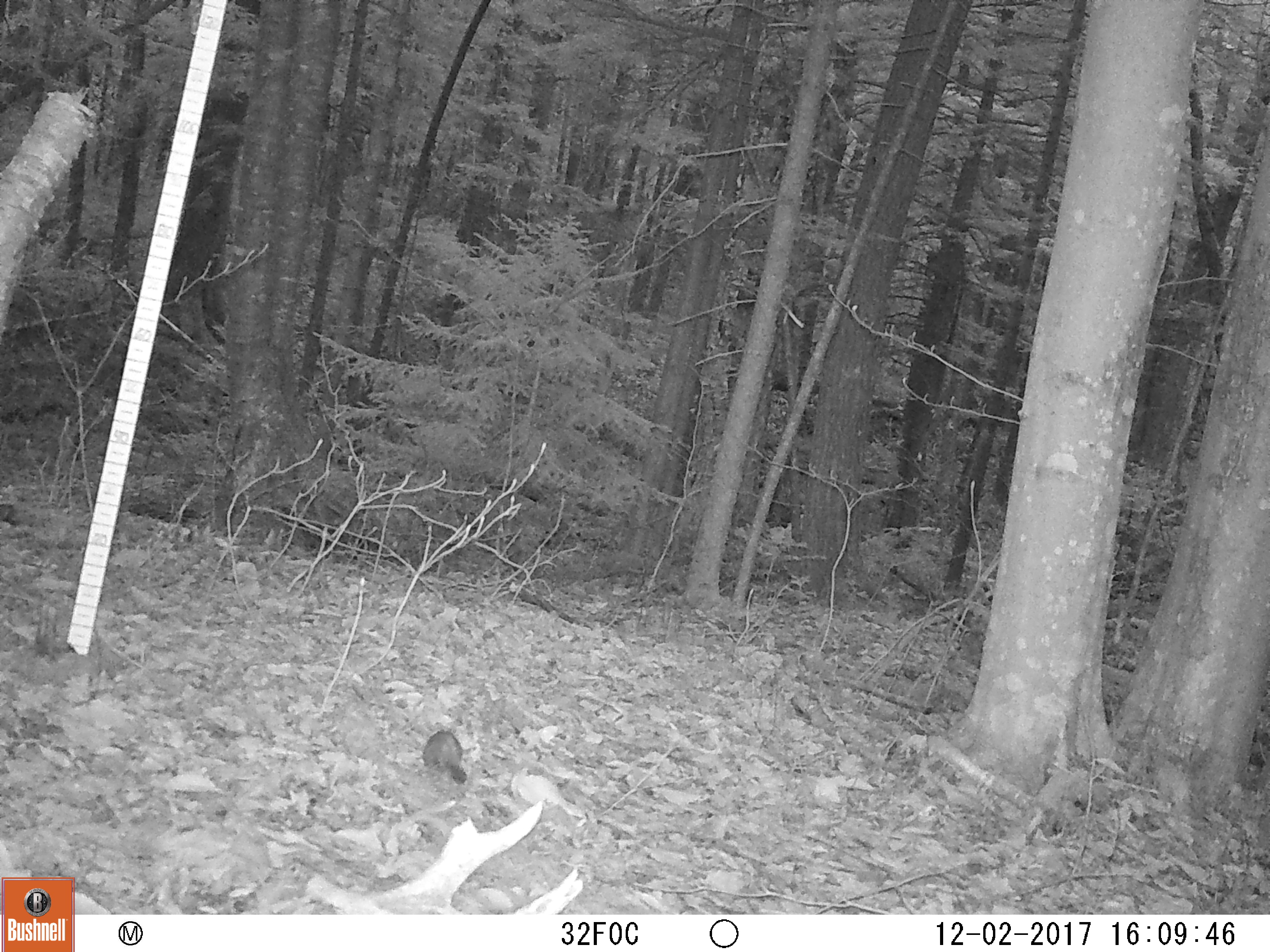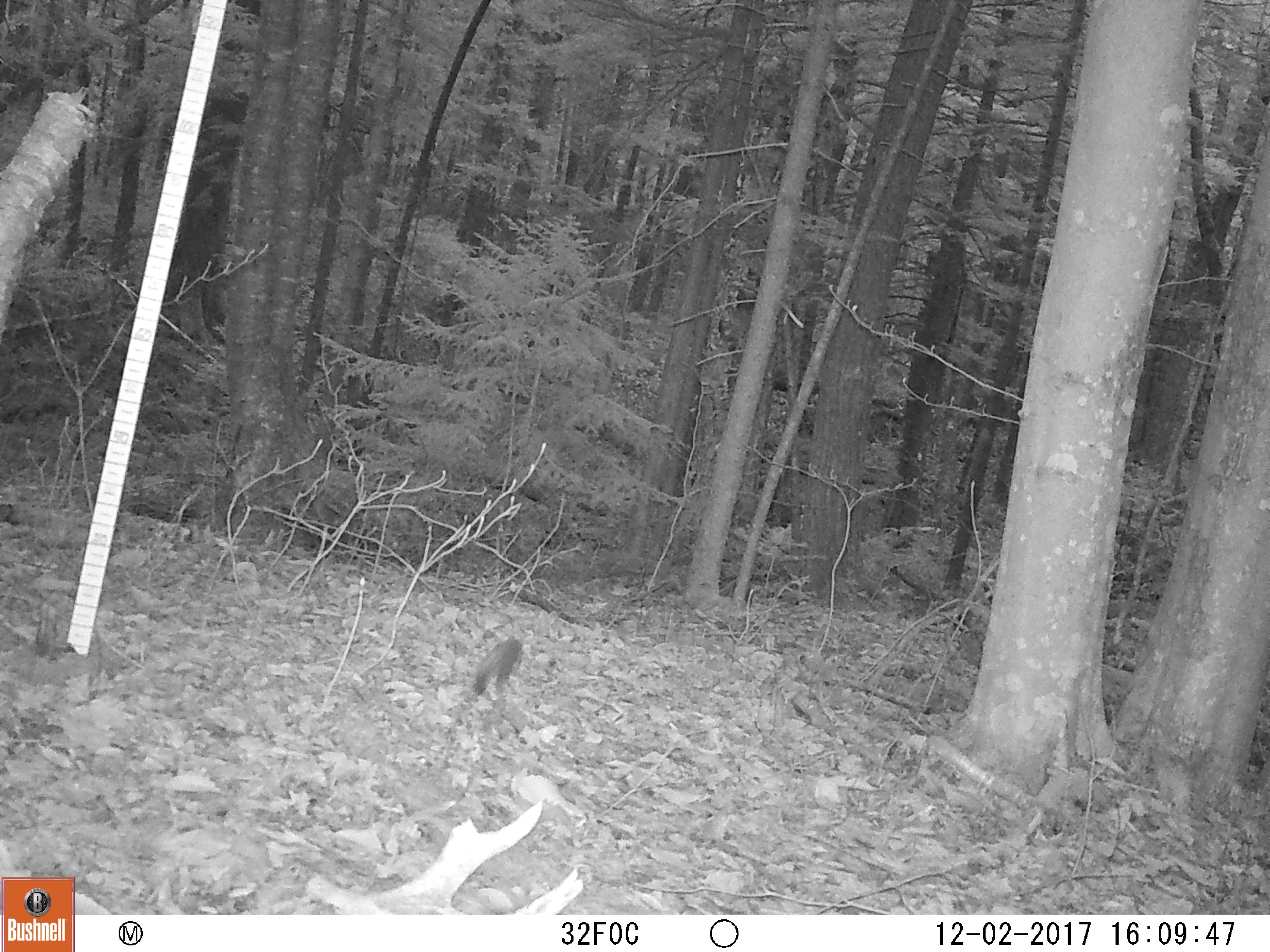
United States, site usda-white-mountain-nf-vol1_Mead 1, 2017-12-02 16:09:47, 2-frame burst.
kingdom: Animalia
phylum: Chordata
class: Mammalia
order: Carnivora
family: Mustelidae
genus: Mustela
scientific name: Mustela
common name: weasel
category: weasel sp.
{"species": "weasel sp. (weasel) (Mustela)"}